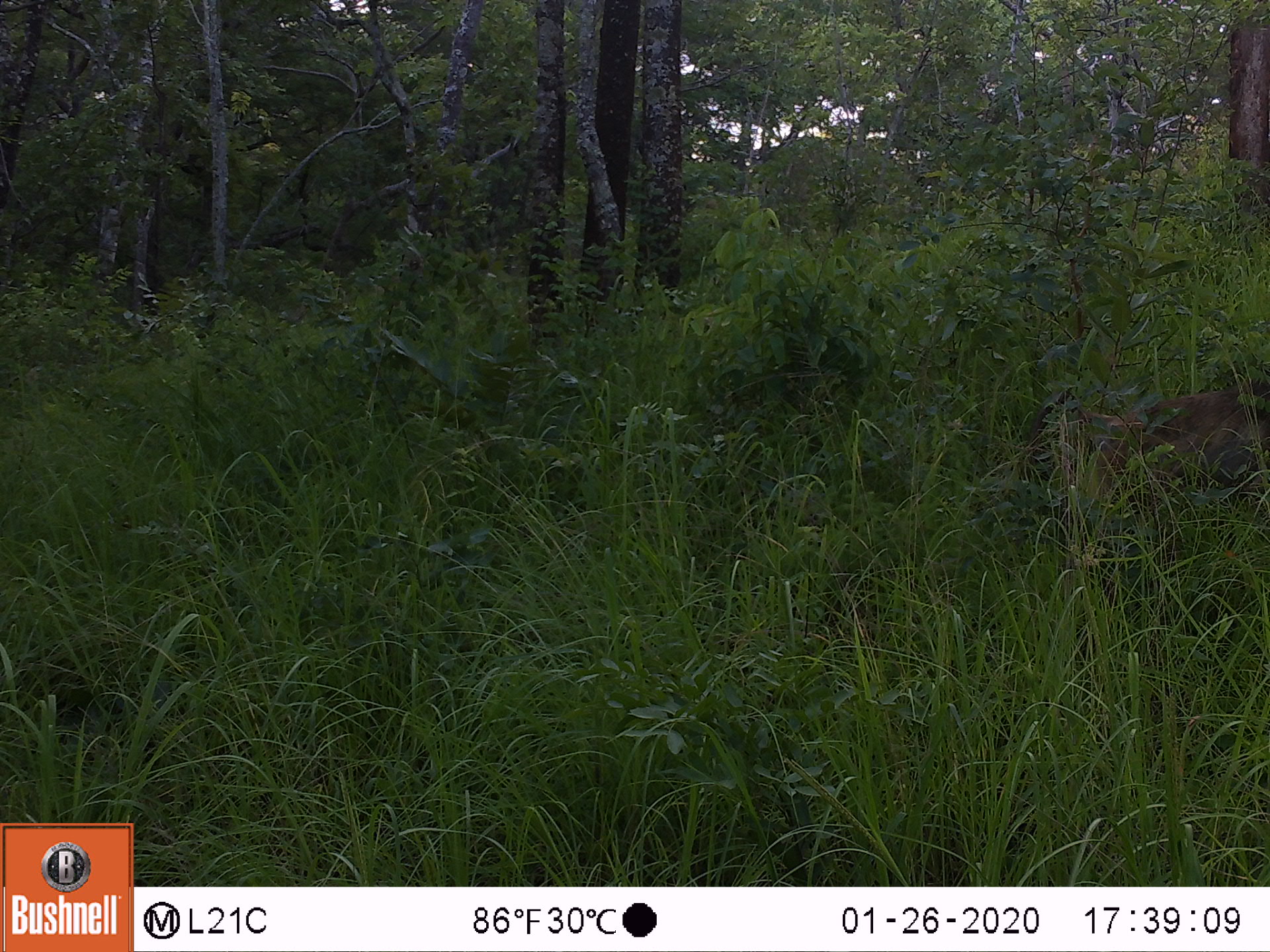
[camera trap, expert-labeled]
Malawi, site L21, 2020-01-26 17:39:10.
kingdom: Animalia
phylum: Chordata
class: Mammalia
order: Primates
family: Cercopithecidae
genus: Papio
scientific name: Papio cynocephalus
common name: yellow baboon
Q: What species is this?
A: Yellow baboon (Papio cynocephalus).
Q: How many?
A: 1.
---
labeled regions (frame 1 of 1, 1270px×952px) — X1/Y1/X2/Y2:
yellow baboon: 1018/370/1266/530